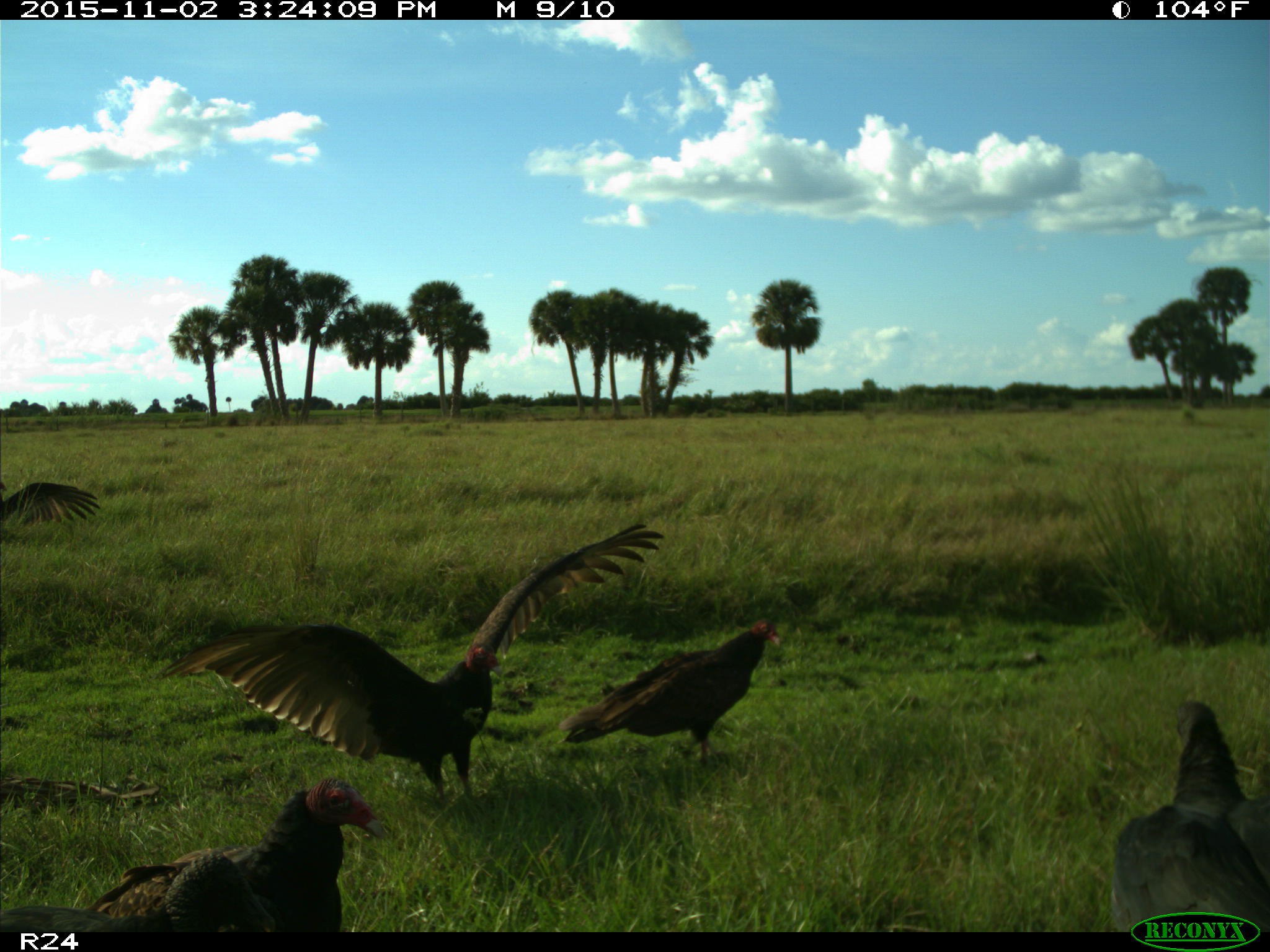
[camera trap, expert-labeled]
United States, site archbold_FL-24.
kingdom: Animalia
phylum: Chordata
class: Aves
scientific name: Aves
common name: birds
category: unidentified bird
Unidentified bird (birds) (Aves).